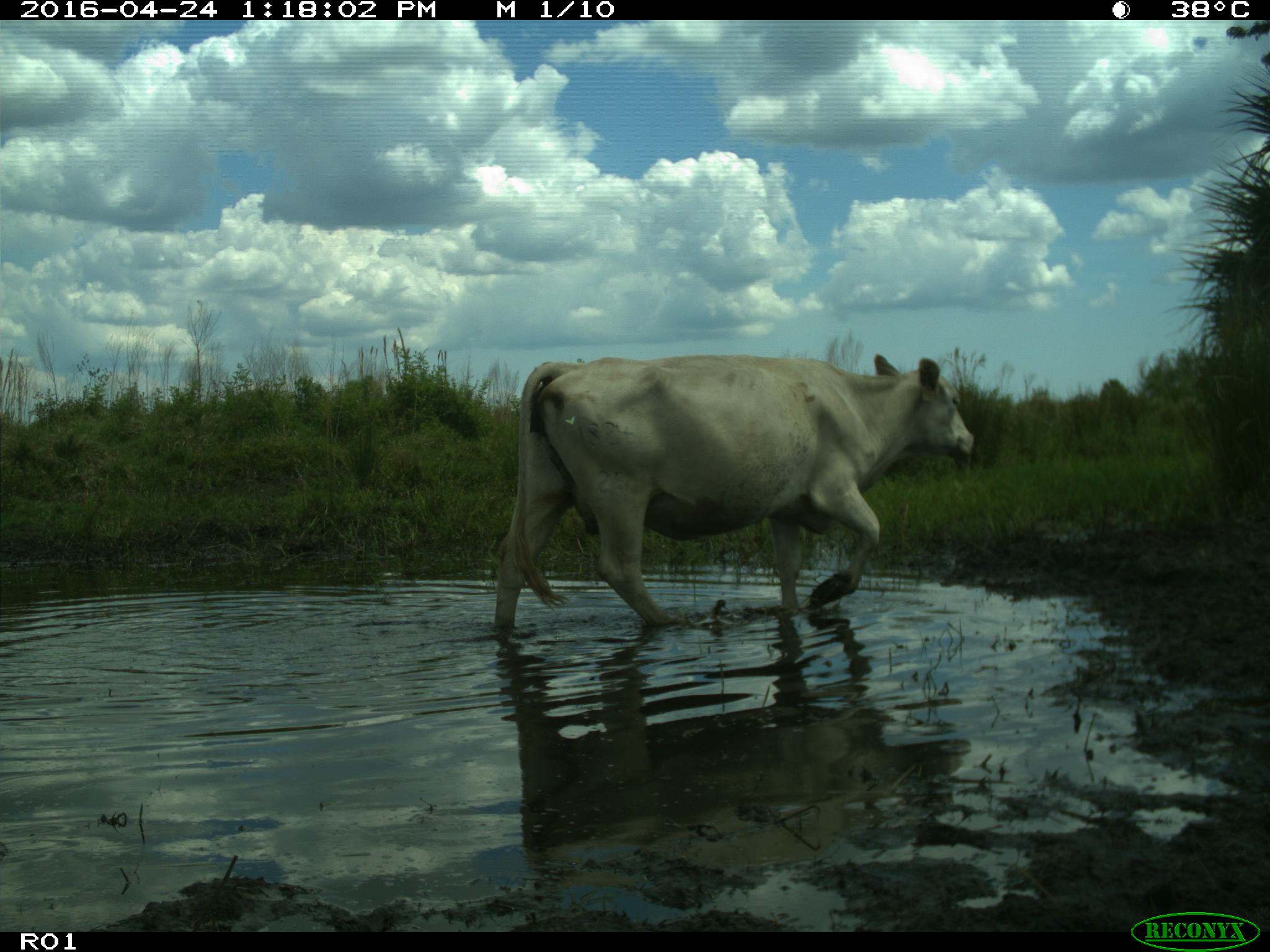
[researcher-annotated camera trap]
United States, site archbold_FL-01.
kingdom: Animalia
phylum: Chordata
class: Mammalia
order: Artiodactyla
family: Bovidae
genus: Bos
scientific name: Bos taurus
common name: domestic cow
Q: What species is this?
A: Bos taurus (domestic cow).